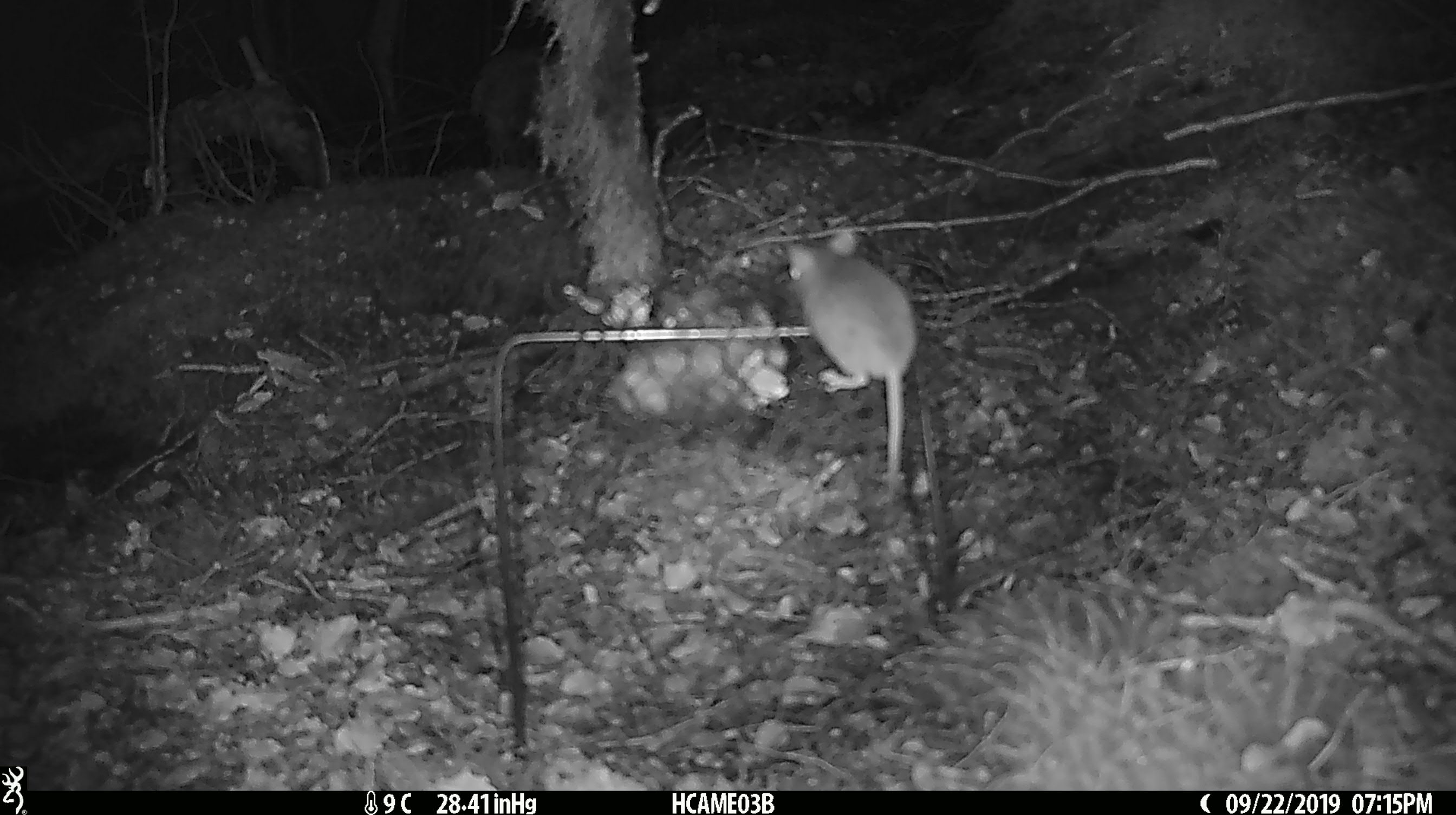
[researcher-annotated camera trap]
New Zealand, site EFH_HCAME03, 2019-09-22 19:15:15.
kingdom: Animalia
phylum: Chordata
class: Mammalia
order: Rodentia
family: Muridae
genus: Mus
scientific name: Mus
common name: mouse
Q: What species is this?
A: Mouse (Mus).